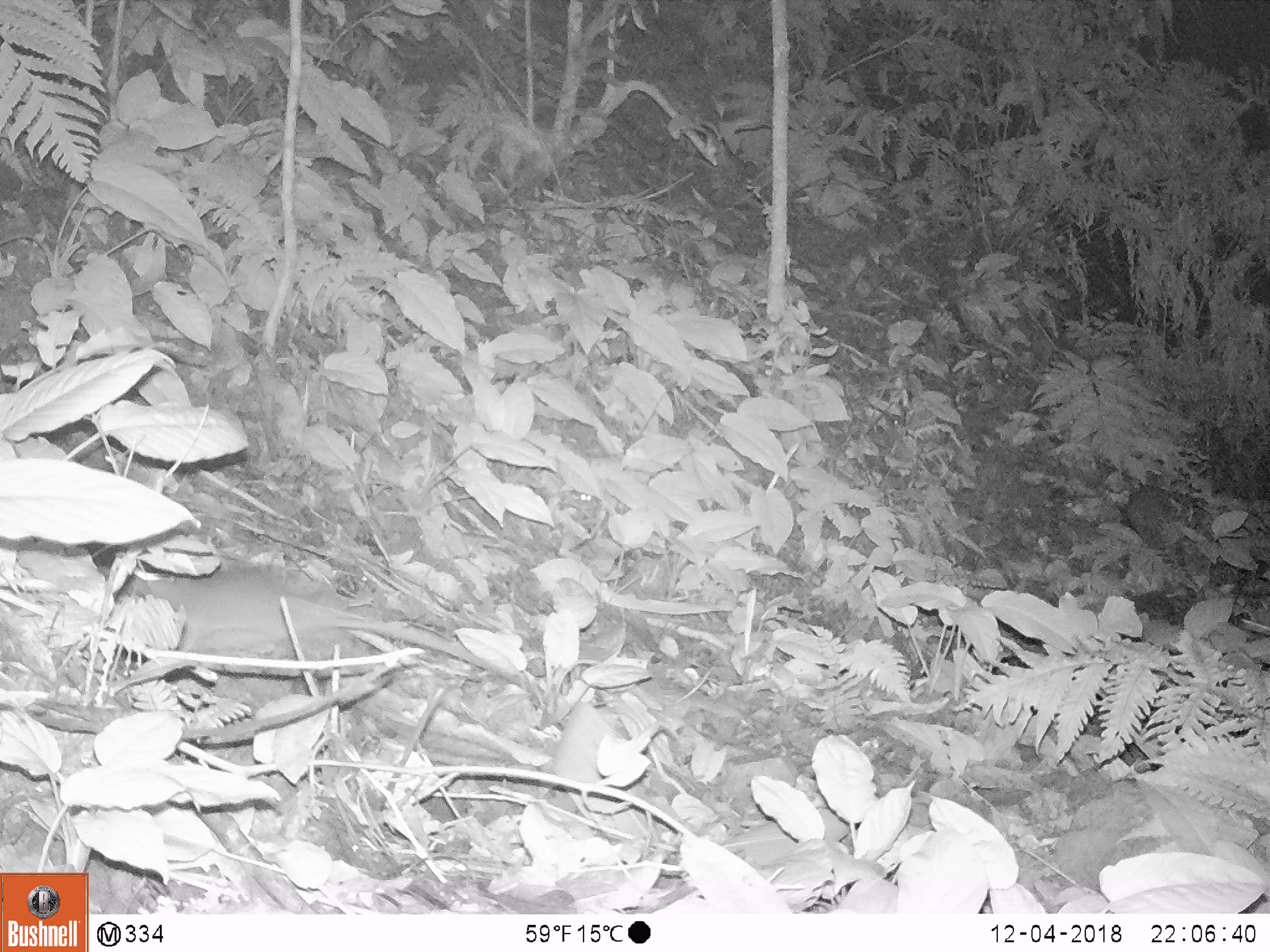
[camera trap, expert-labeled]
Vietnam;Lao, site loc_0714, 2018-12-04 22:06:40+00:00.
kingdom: Animalia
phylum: Chordata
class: Mammalia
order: Rodentia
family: Muridae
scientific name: Muridae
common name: old-world mice and rats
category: unidentified murid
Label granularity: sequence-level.